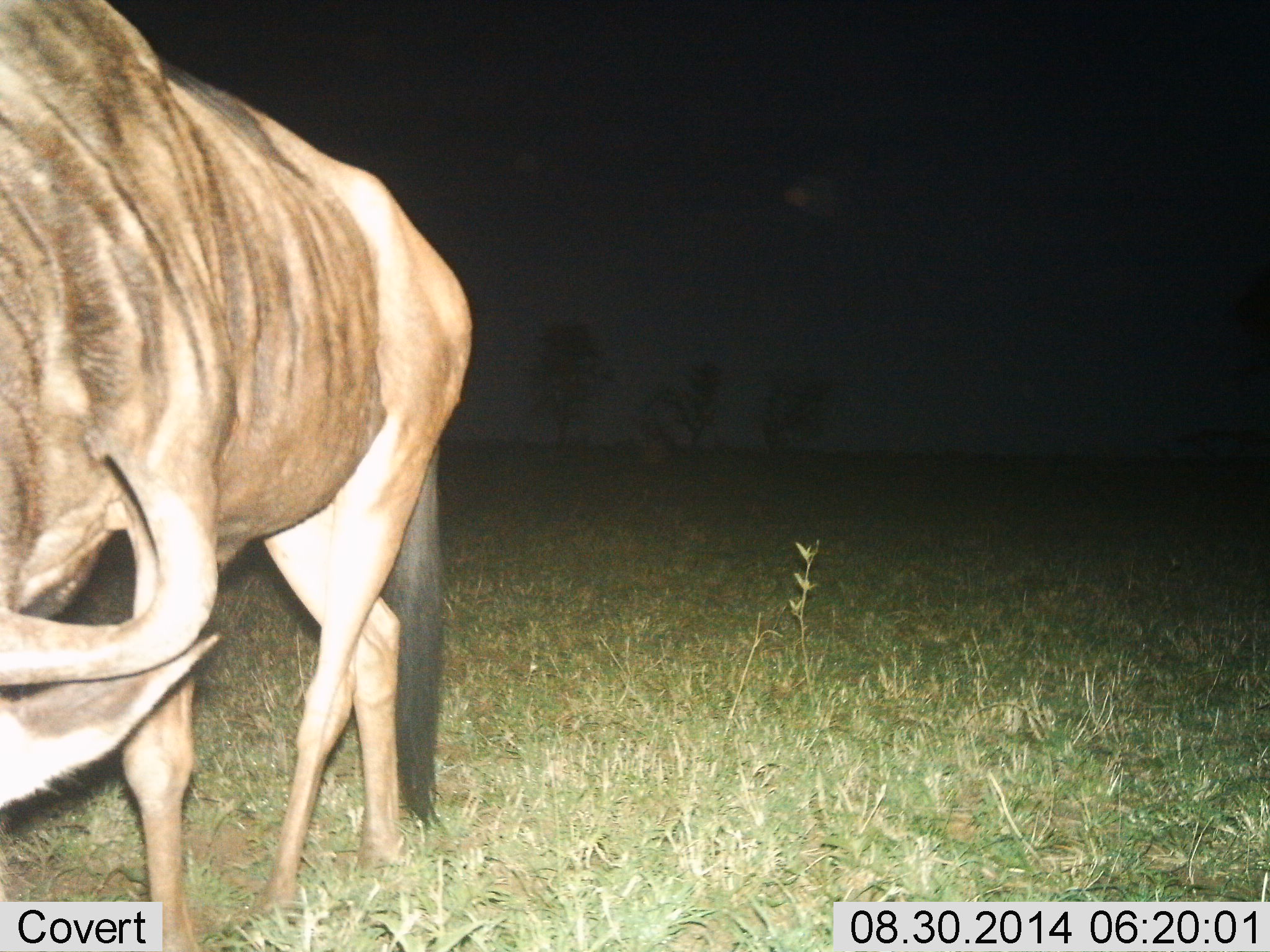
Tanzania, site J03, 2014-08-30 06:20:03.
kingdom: Animalia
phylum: Chordata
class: Mammalia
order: Artiodactyla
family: Bovidae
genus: Connochaetes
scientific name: Connochaetes taurinus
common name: blue wildebeest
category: wildebeest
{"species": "wildebeest (blue wildebeest) (Connochaetes taurinus)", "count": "1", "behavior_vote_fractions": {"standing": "20%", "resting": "0%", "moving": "50%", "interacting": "0%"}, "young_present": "0%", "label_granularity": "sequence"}